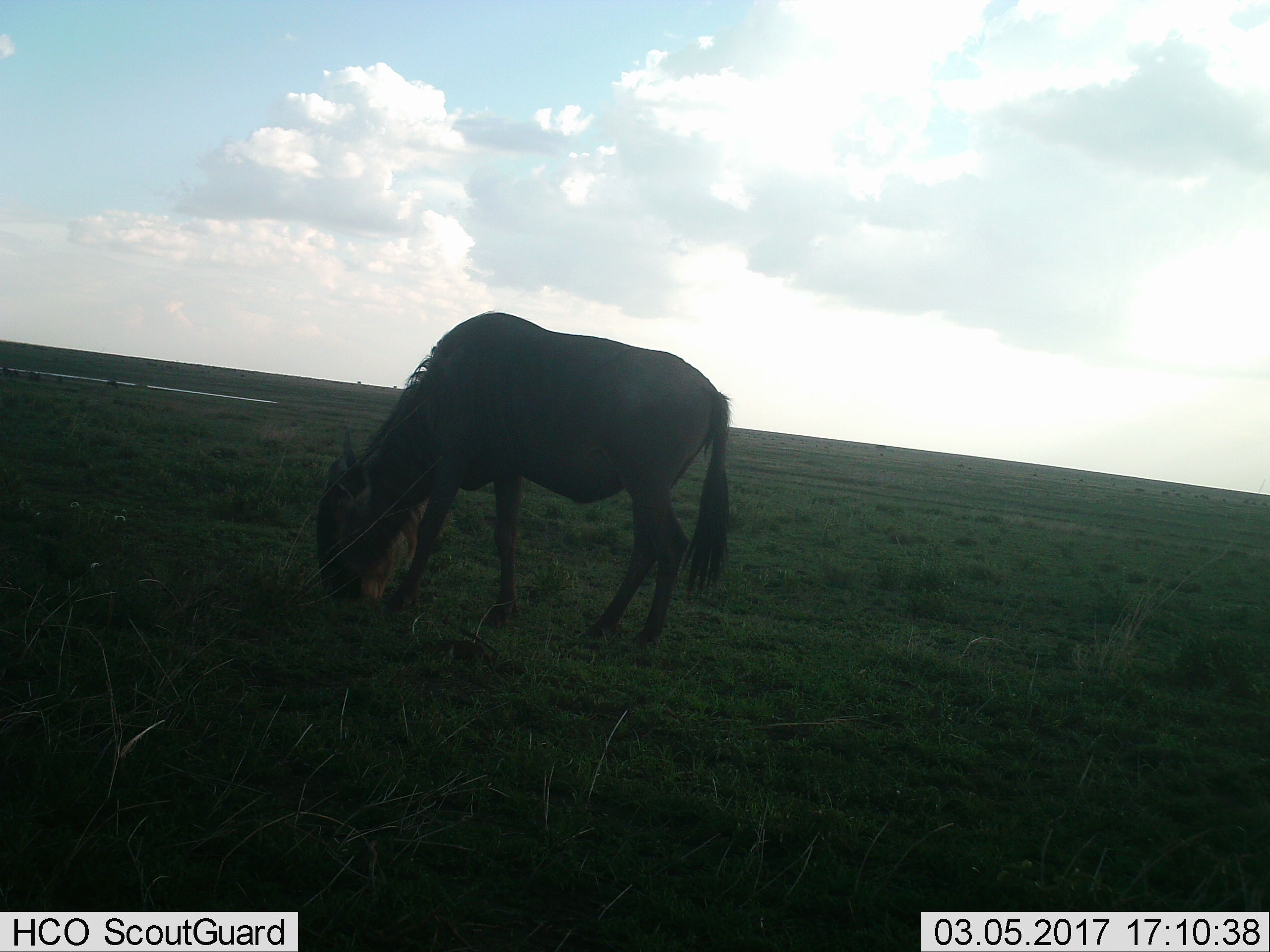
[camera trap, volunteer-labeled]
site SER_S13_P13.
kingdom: Animalia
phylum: Chordata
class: Mammalia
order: Artiodactyla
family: Bovidae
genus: Connochaetes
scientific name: Connochaetes taurinus taurinus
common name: blue wildebeest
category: wildebeestblue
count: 1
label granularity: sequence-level